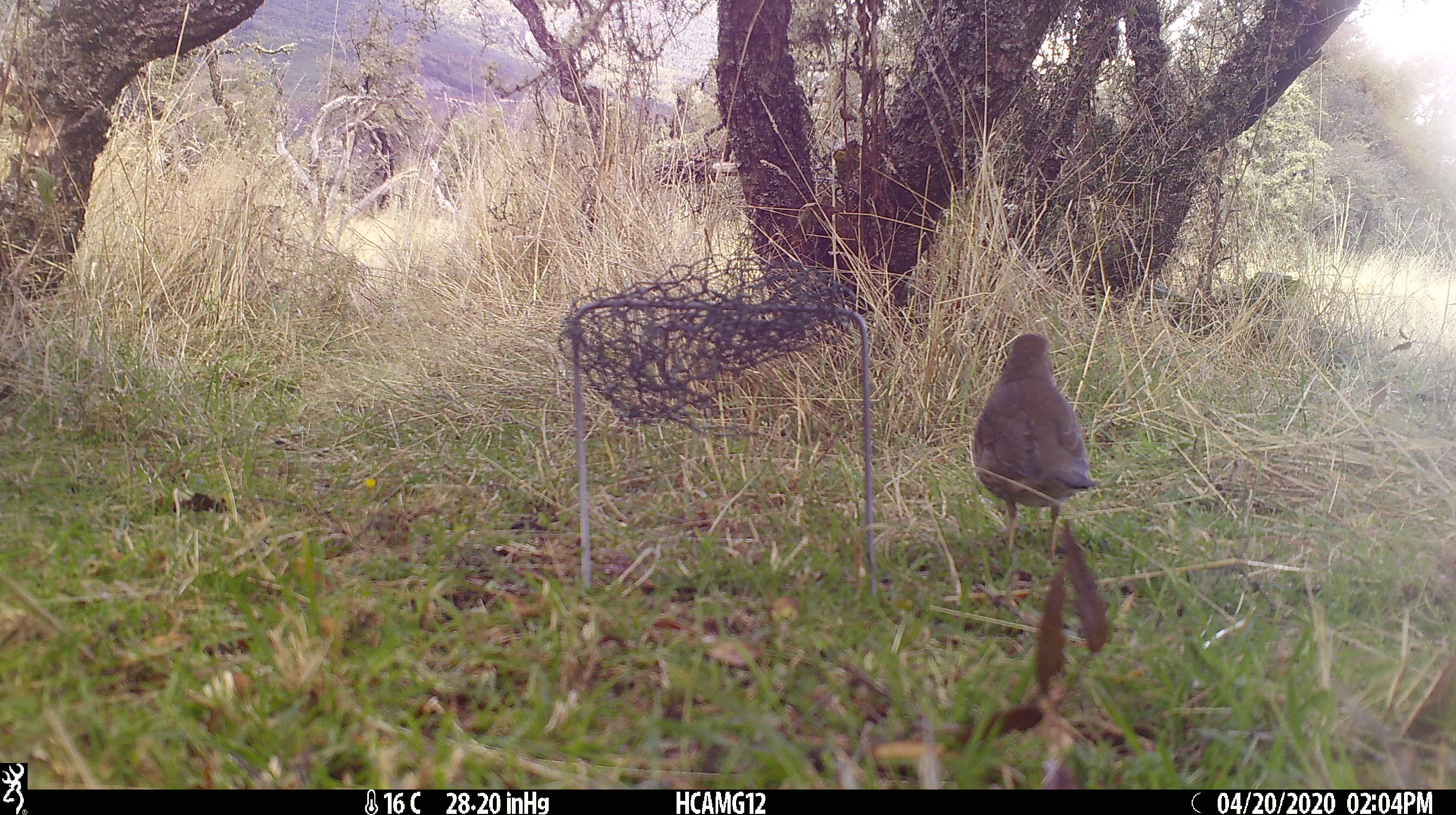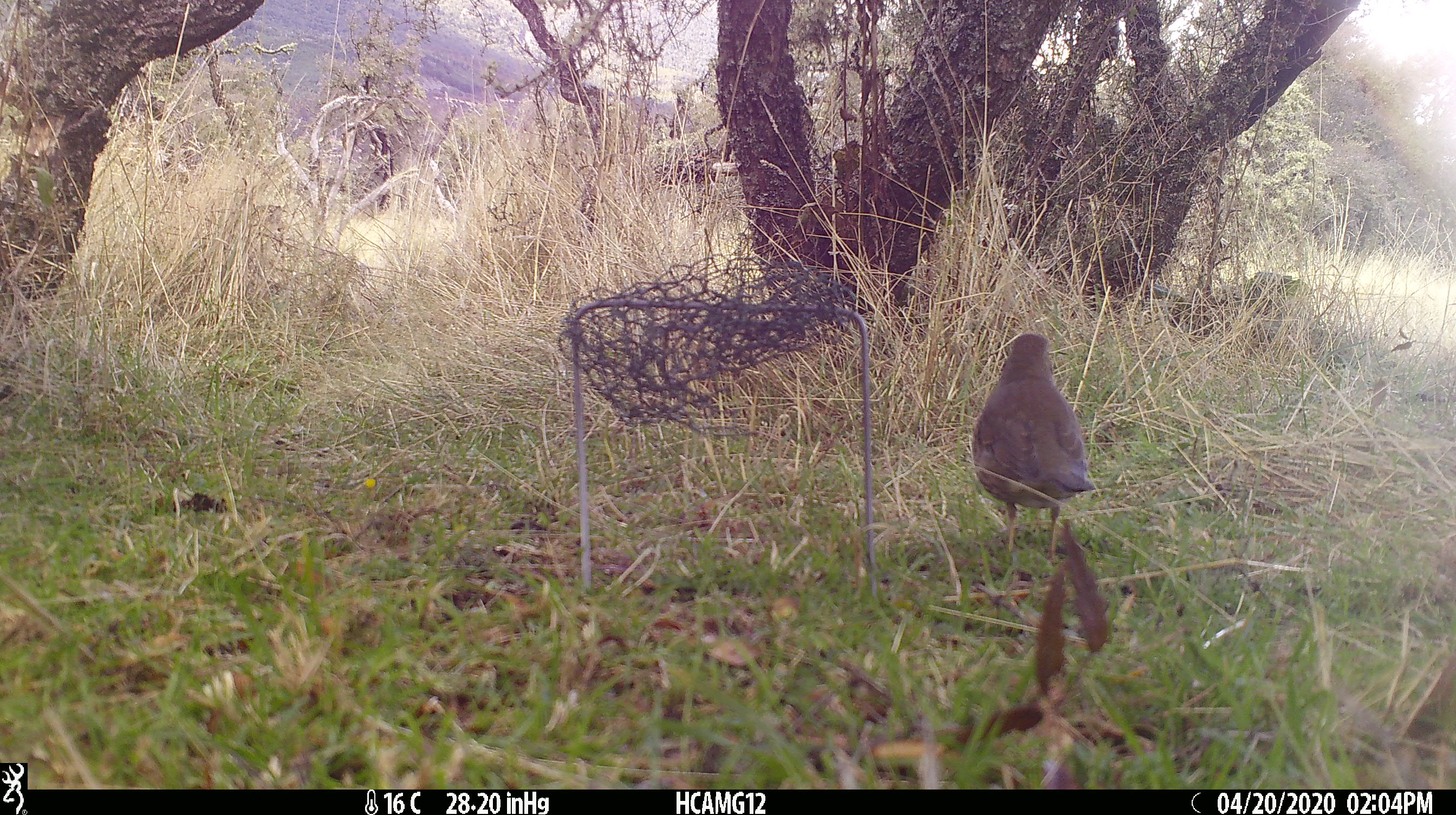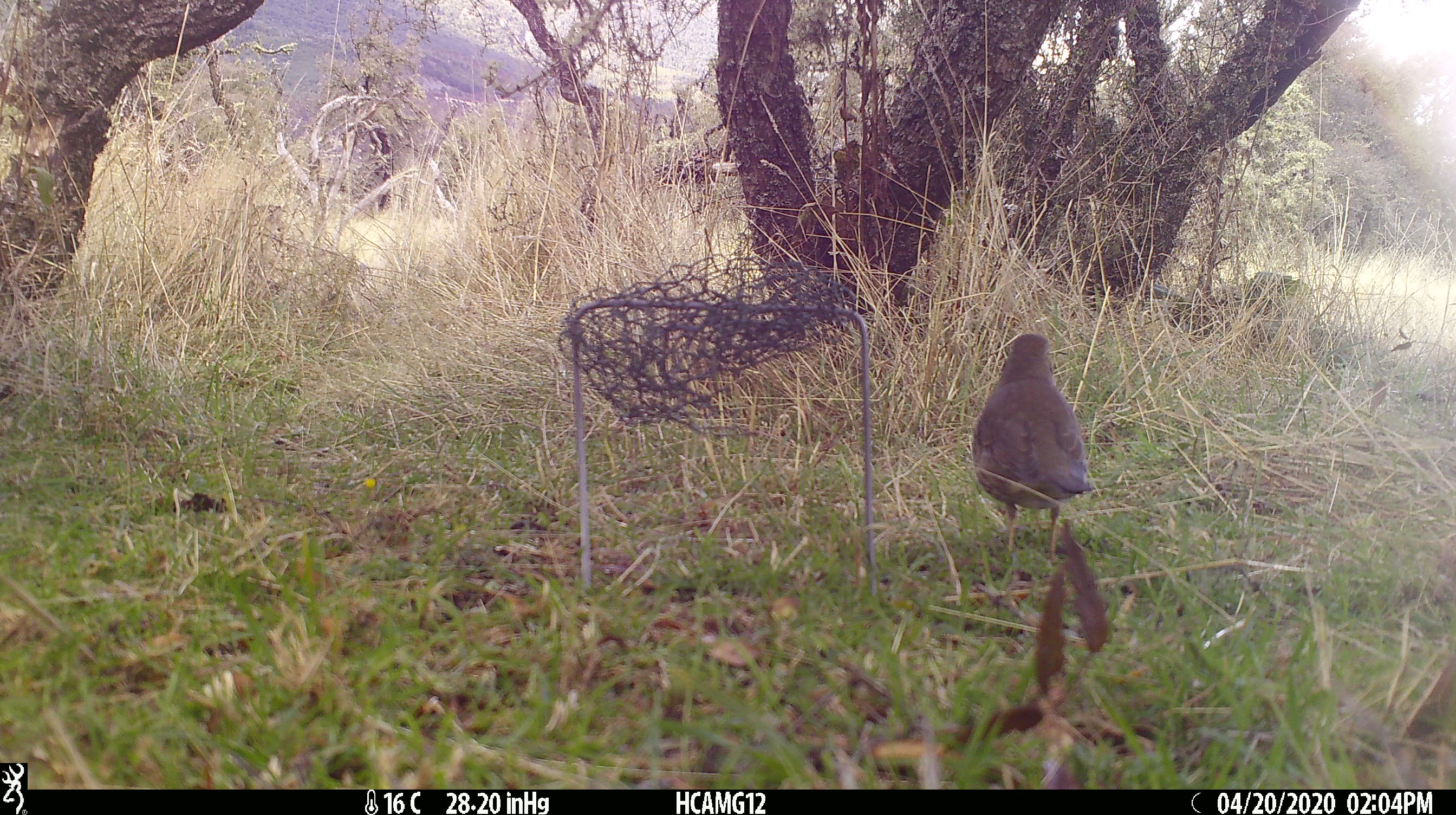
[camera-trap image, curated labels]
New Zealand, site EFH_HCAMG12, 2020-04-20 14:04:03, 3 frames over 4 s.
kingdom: Animalia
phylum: Chordata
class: Aves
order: Passeriformes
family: Turdidae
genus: Turdus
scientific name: Turdus philomelos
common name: song thrush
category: thrush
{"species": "thrush (song thrush) (Turdus philomelos)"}